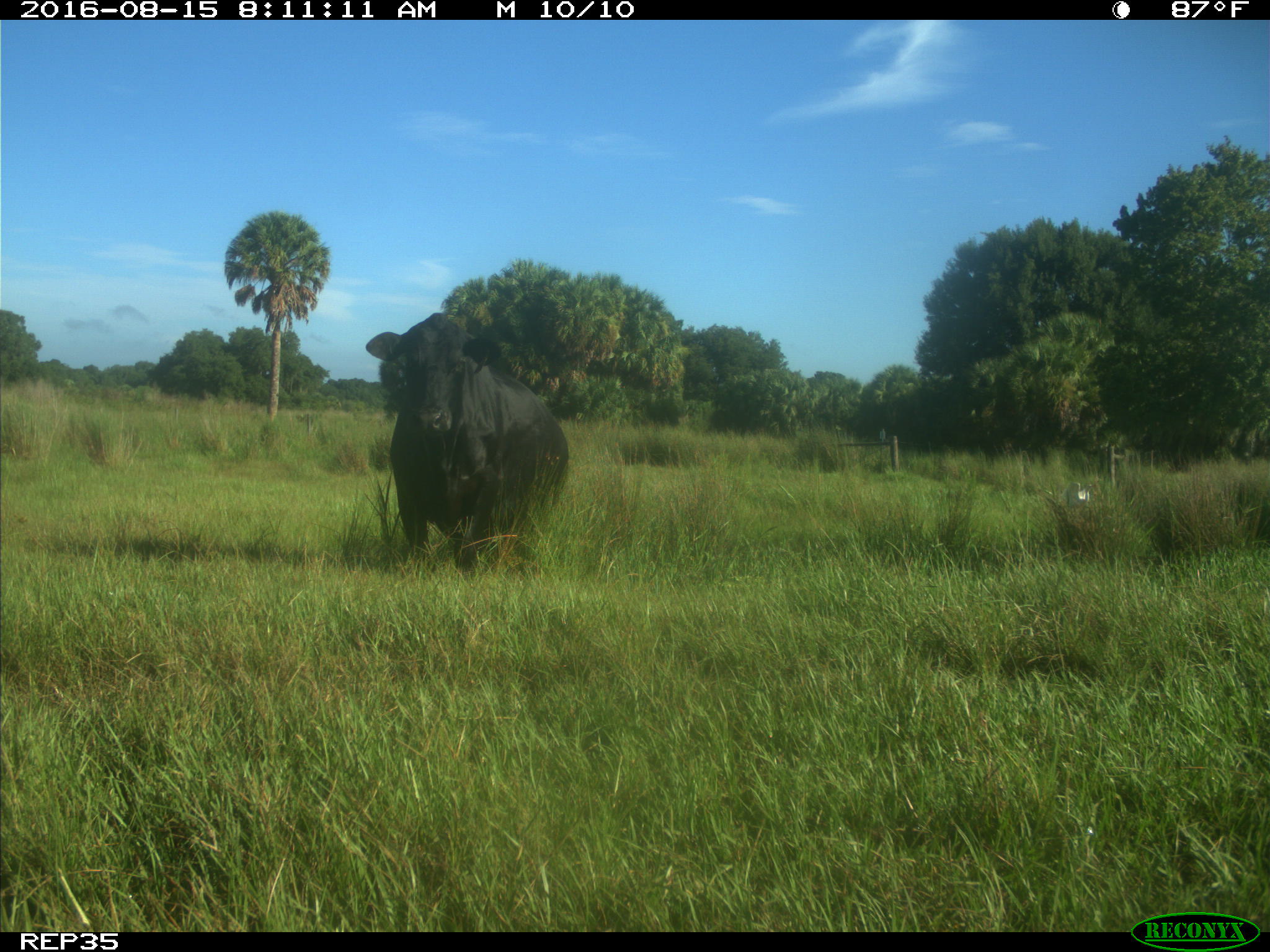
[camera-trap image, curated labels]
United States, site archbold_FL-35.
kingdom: Animalia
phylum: Chordata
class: Mammalia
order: Artiodactyla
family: Bovidae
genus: Bos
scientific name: Bos taurus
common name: domestic cow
Bos taurus (domestic cow).